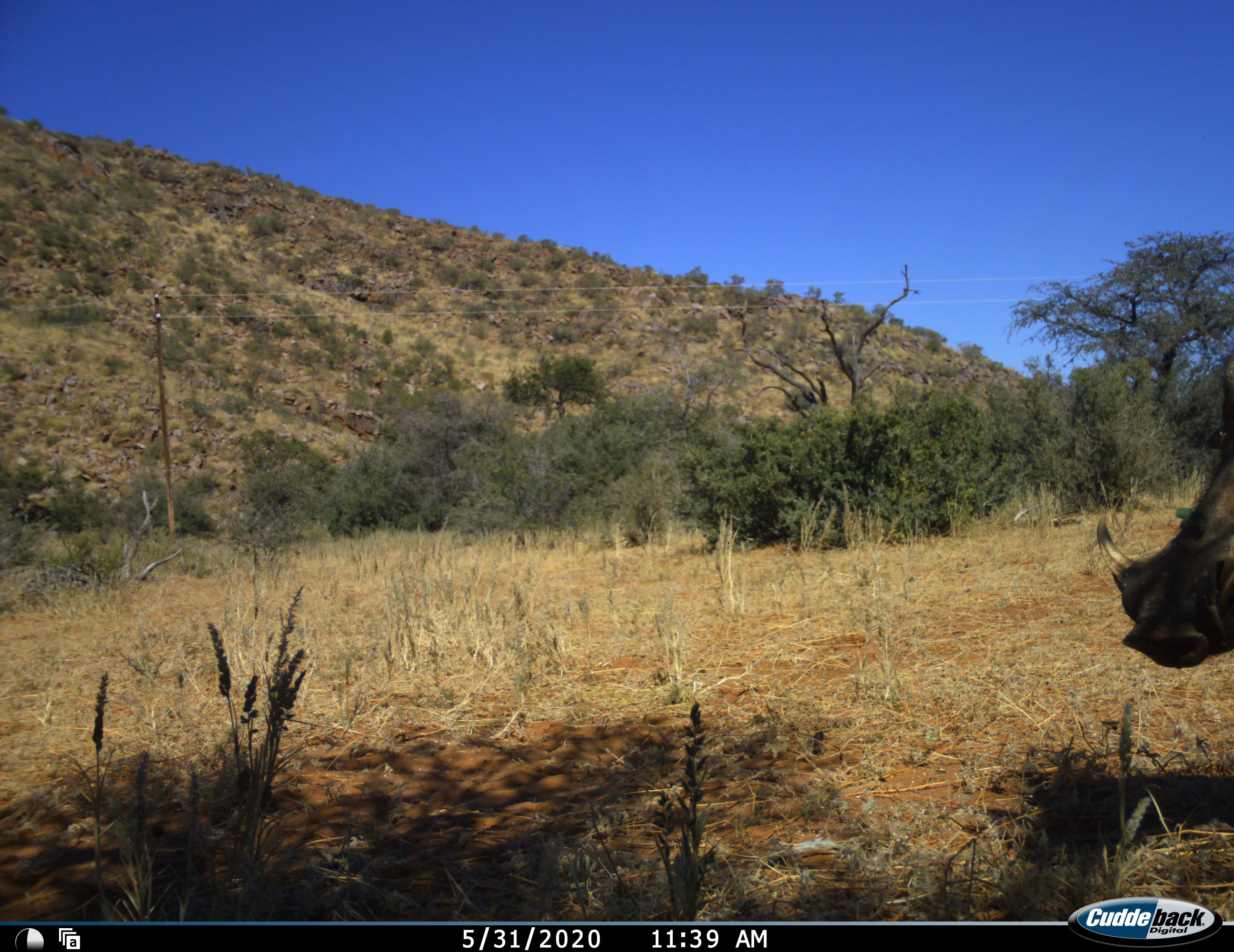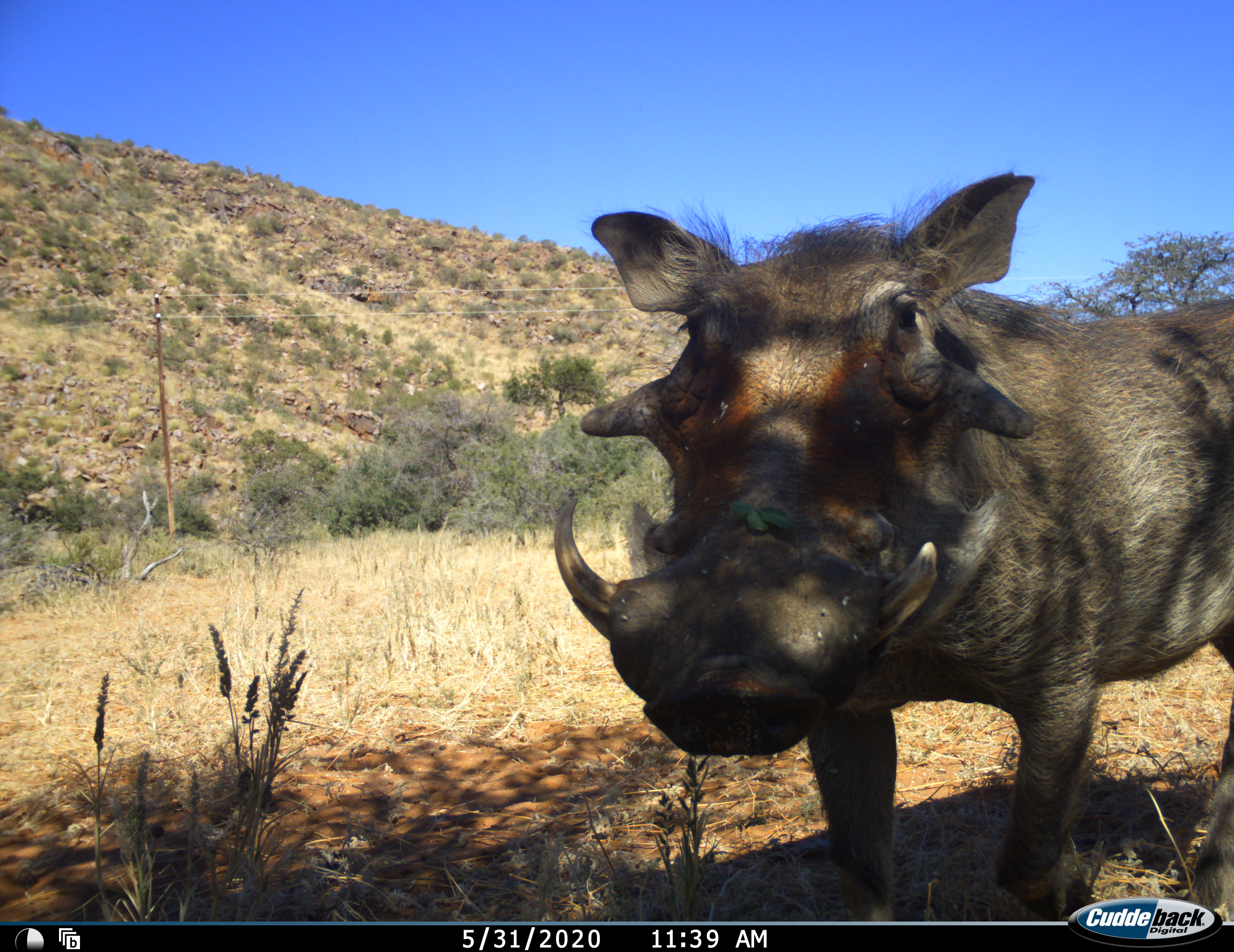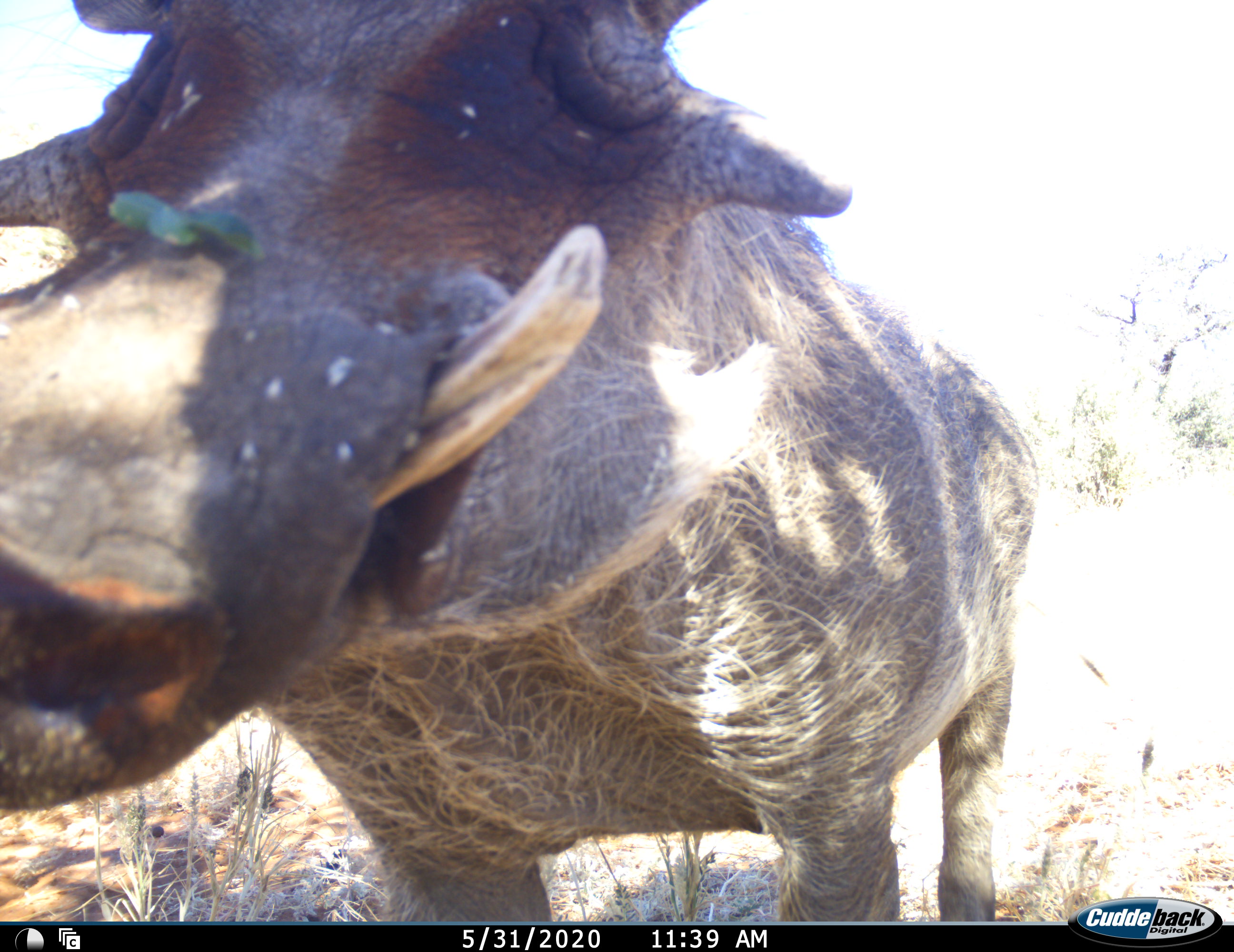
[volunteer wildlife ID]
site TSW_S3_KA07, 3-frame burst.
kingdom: Animalia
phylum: Chordata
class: Mammalia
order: Artiodactyla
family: Suidae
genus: Phacochoerus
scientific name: Phacochoerus africanus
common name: warthog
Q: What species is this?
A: Warthog (Phacochoerus africanus).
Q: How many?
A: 1.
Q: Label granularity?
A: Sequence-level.